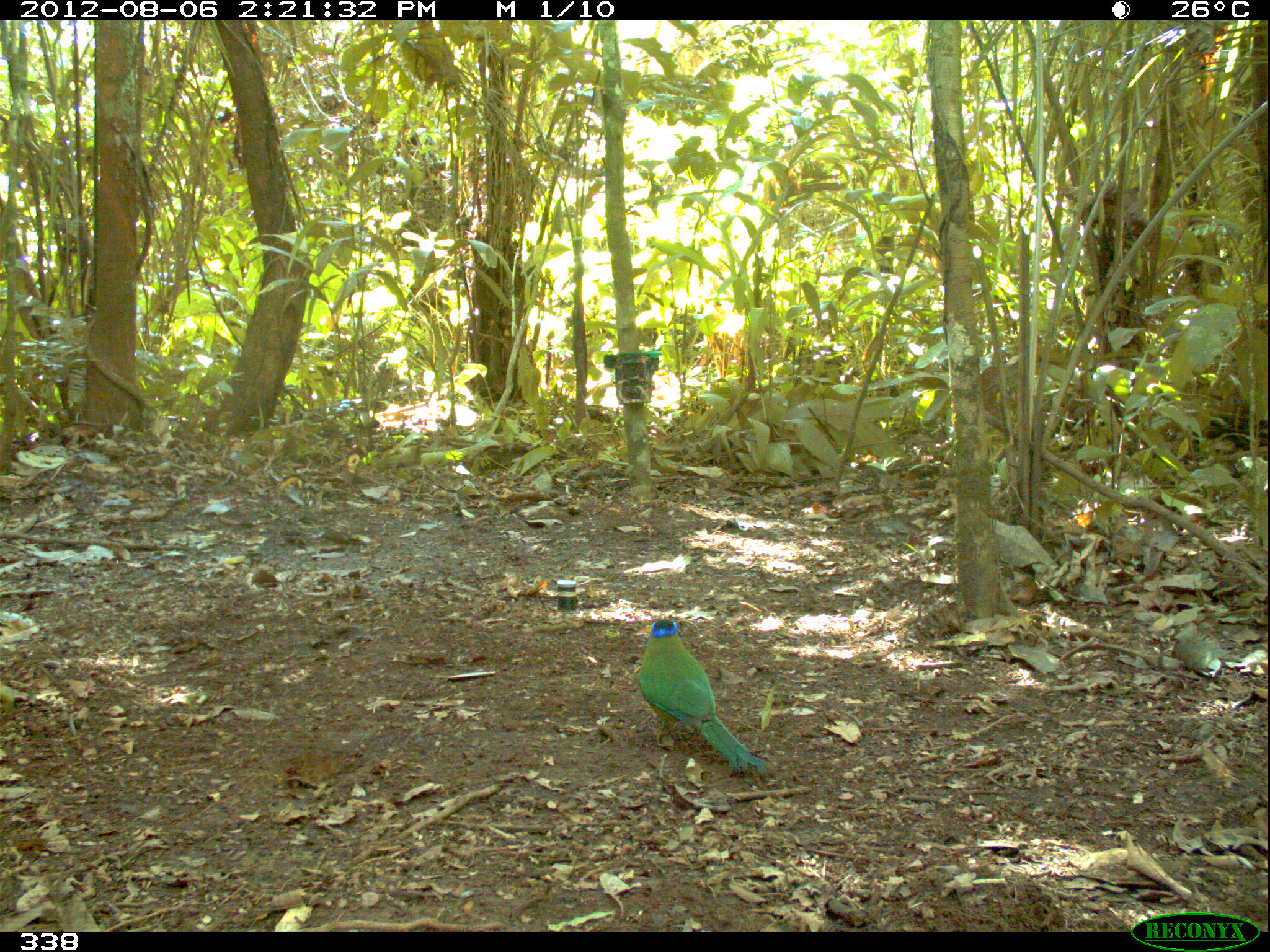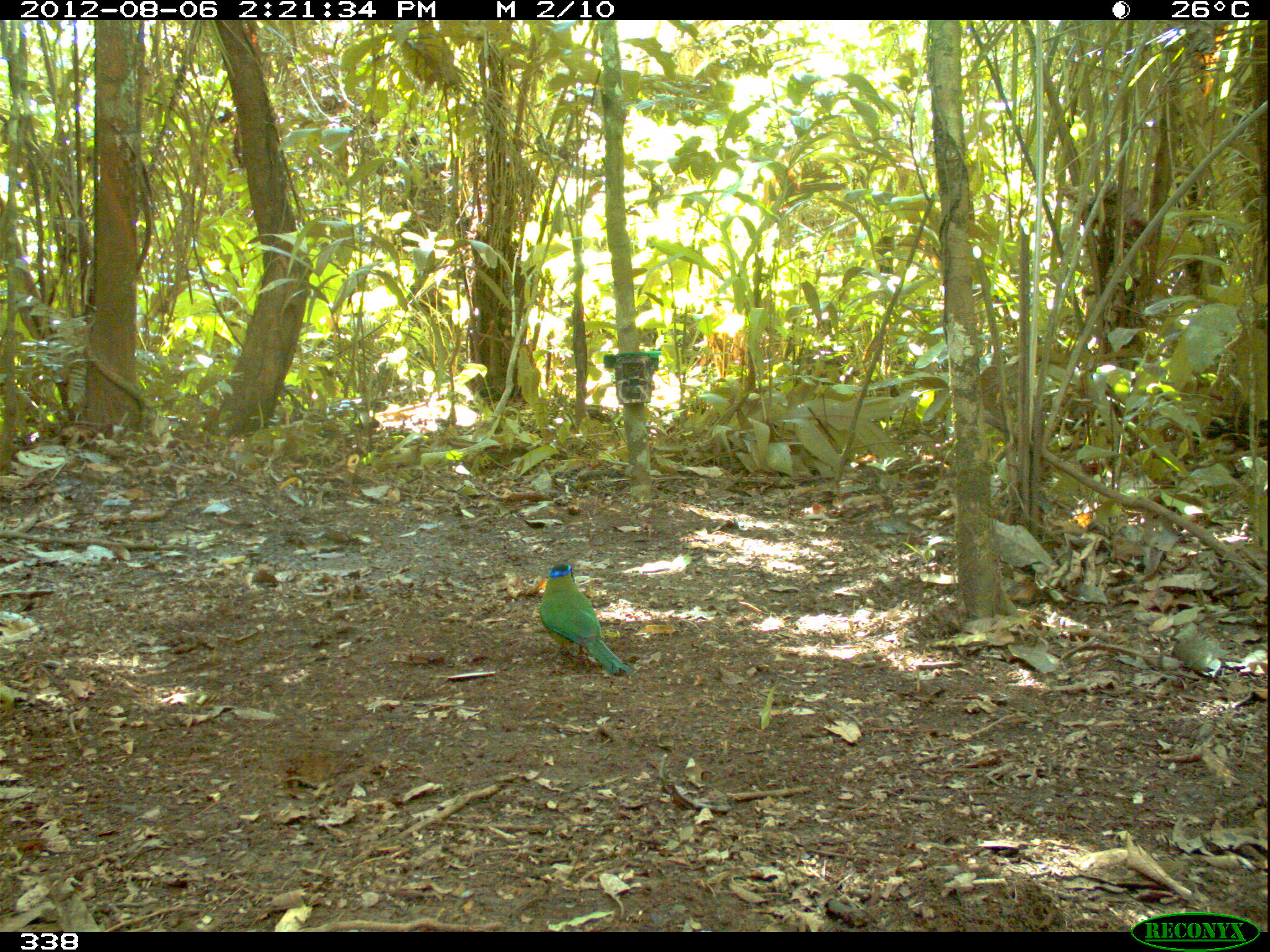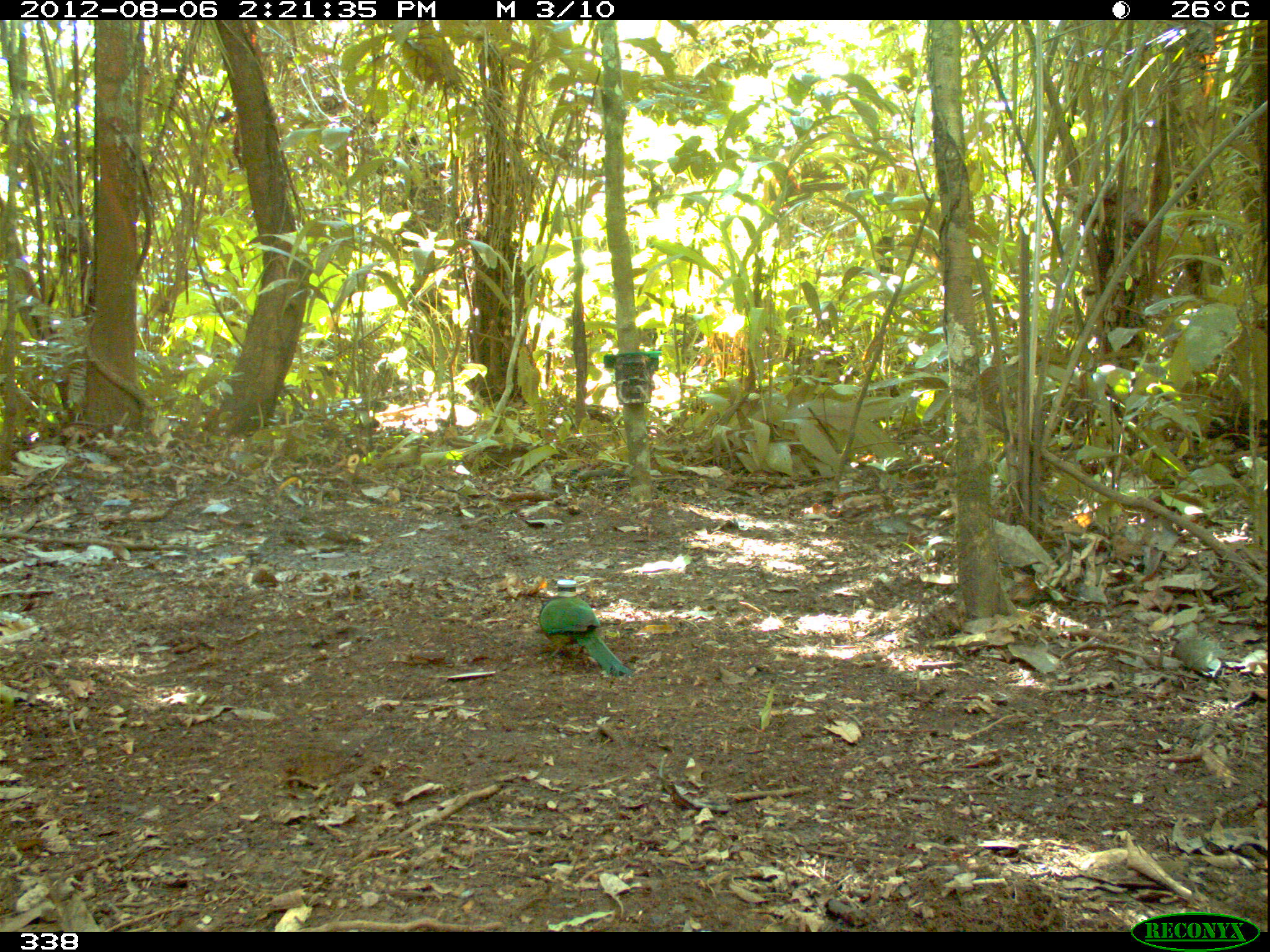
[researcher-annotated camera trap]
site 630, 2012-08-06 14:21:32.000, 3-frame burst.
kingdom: Animalia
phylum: Chordata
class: Aves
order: Coraciiformes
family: Momotidae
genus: Momotus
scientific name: Momotus momota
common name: amazonian motmot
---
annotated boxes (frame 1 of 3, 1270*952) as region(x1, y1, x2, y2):
momotus momota: region(636, 616, 769, 777)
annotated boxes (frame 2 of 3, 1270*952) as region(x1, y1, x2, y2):
momotus momota: region(538, 562, 631, 676)